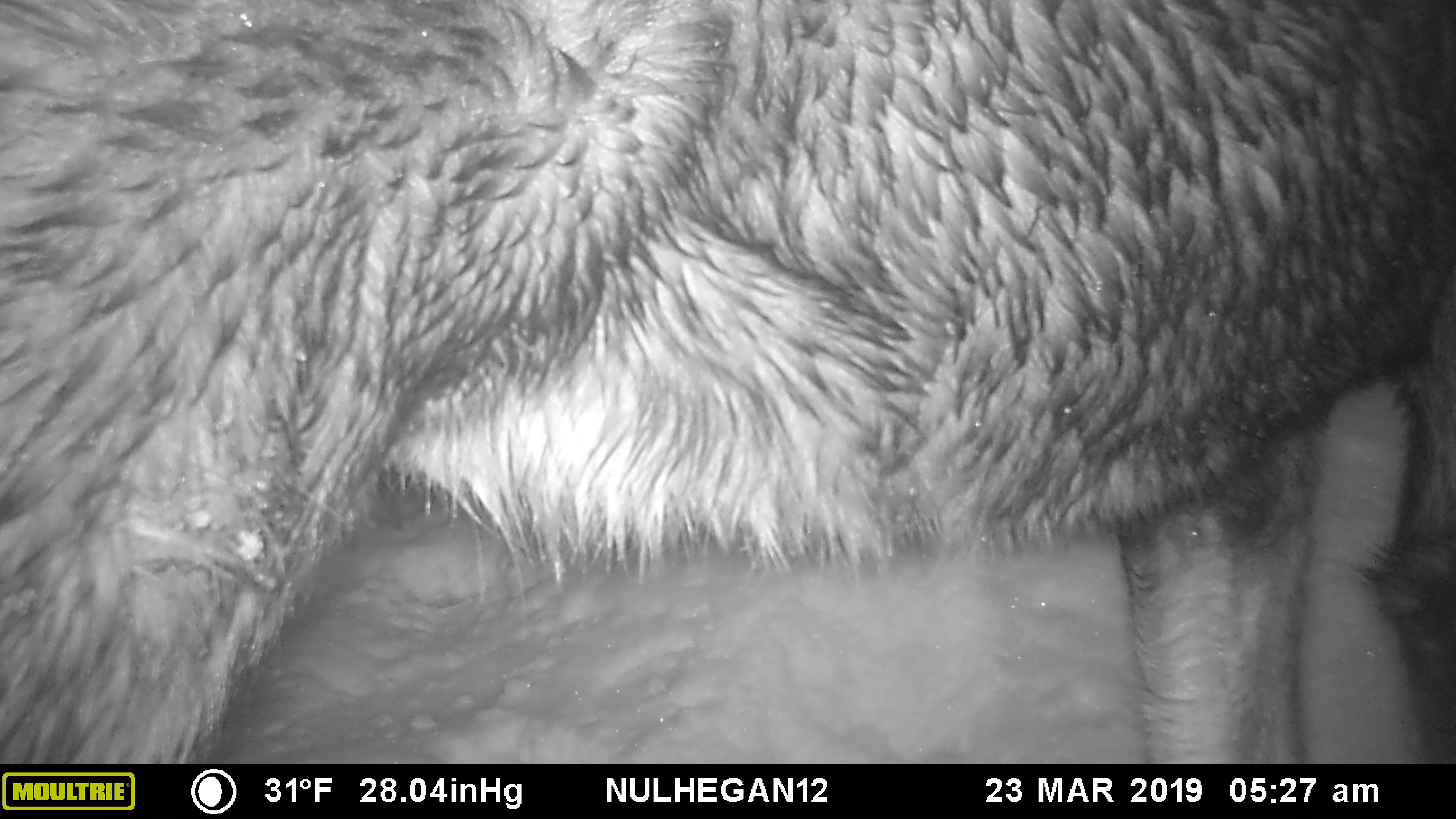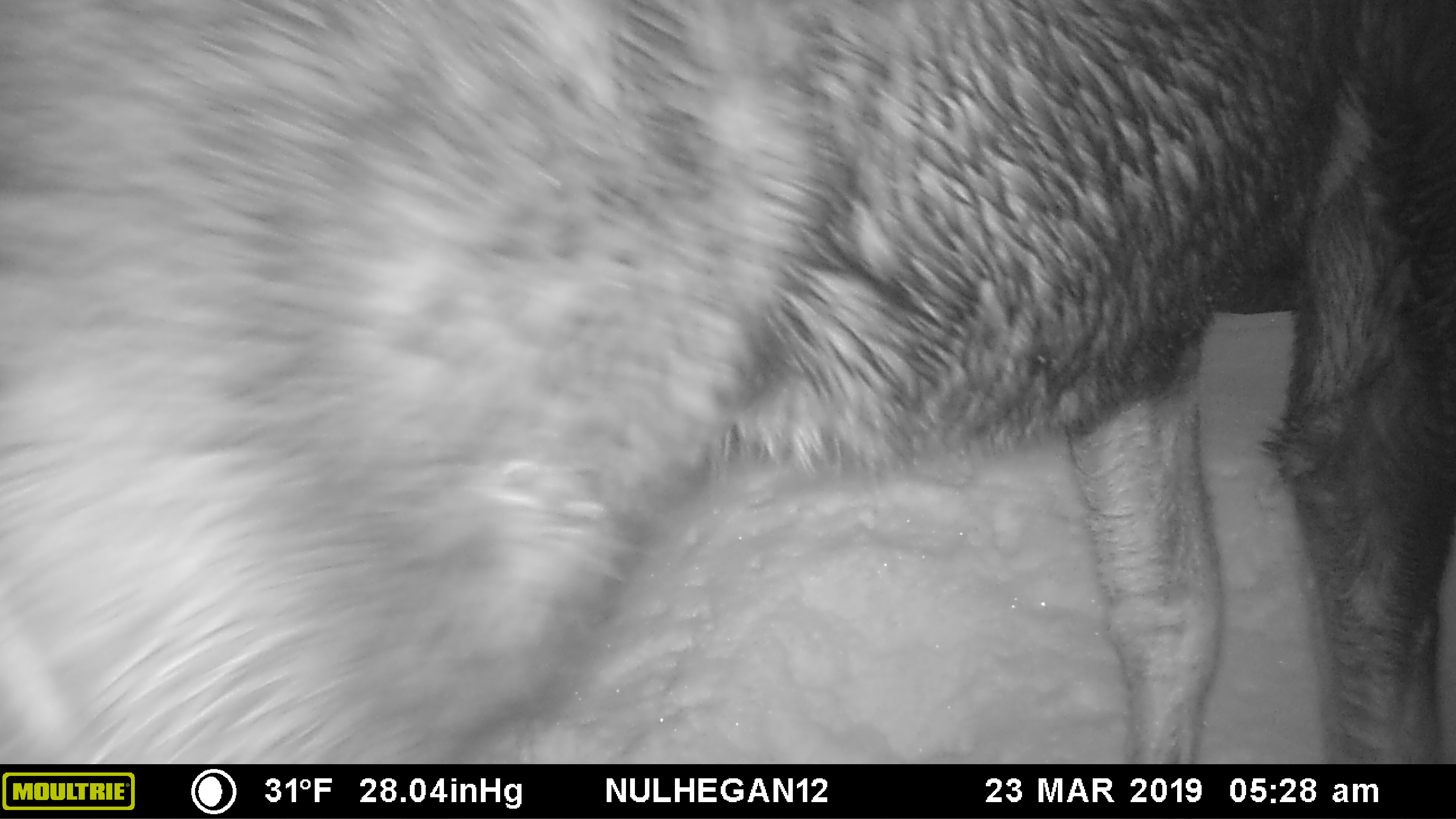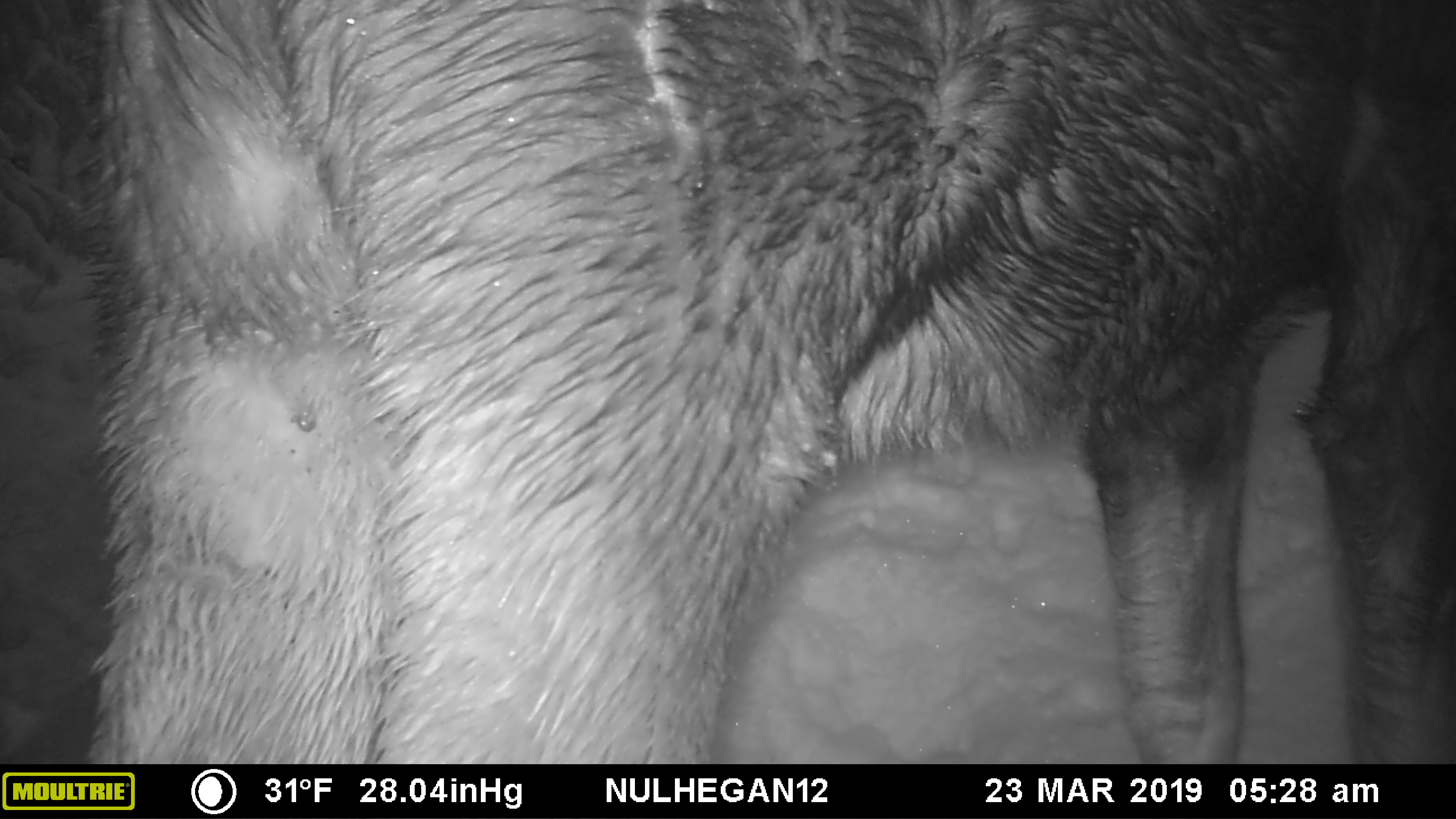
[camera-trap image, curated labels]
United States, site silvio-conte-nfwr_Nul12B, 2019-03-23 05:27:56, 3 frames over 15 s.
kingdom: Animalia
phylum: Chordata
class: Mammalia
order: Artiodactyla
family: Cervidae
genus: Alces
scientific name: Alces alces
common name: moose